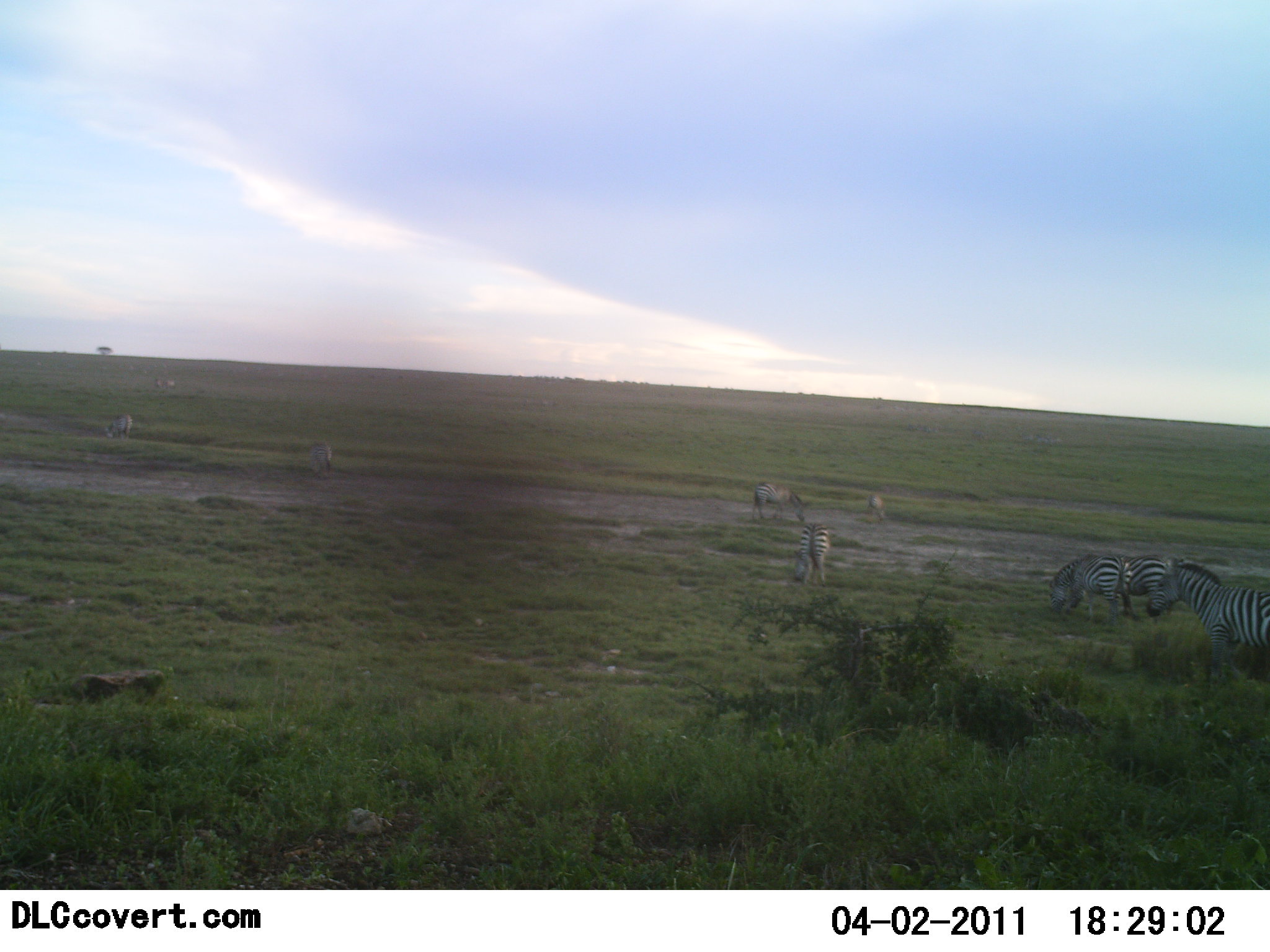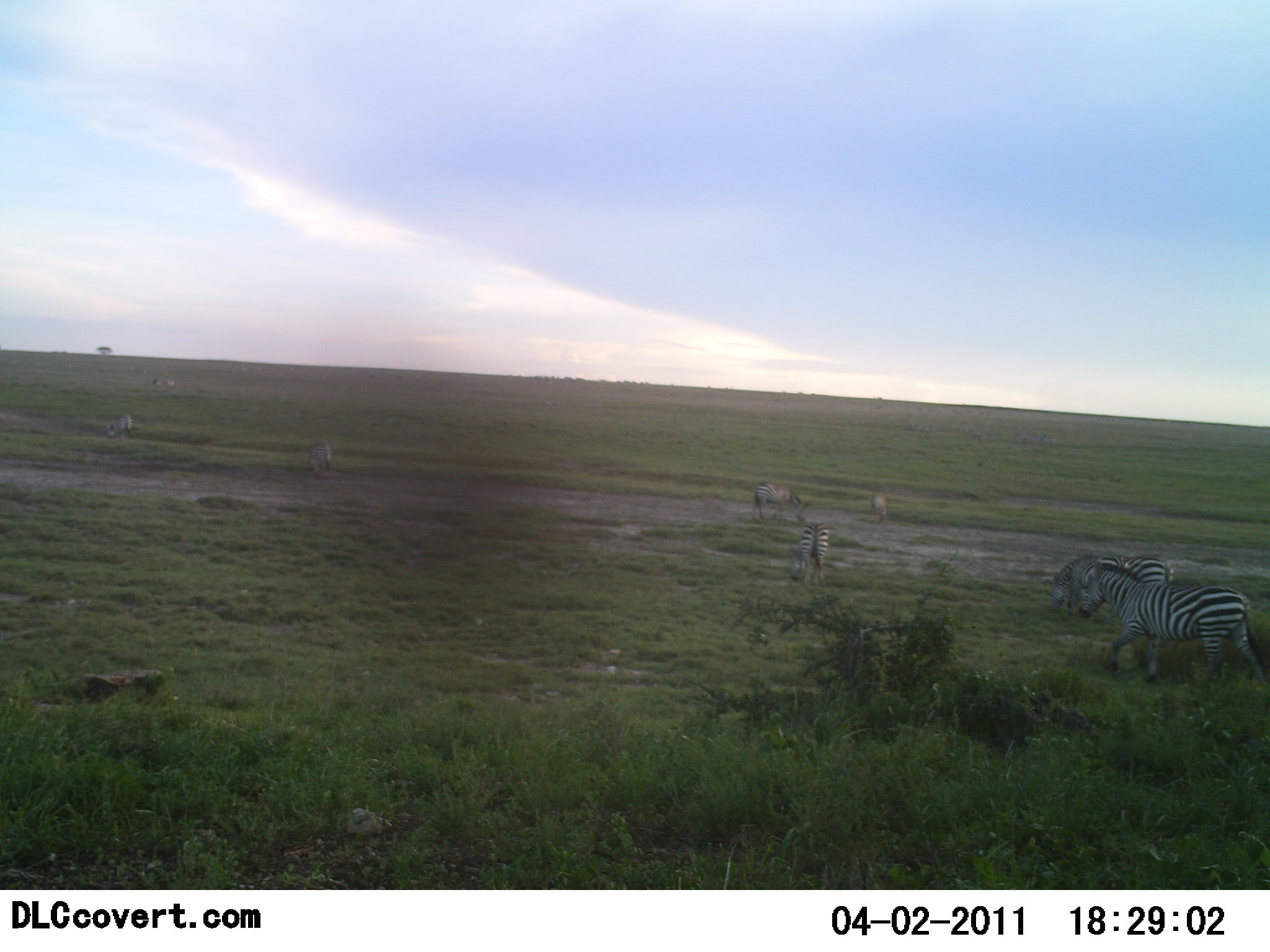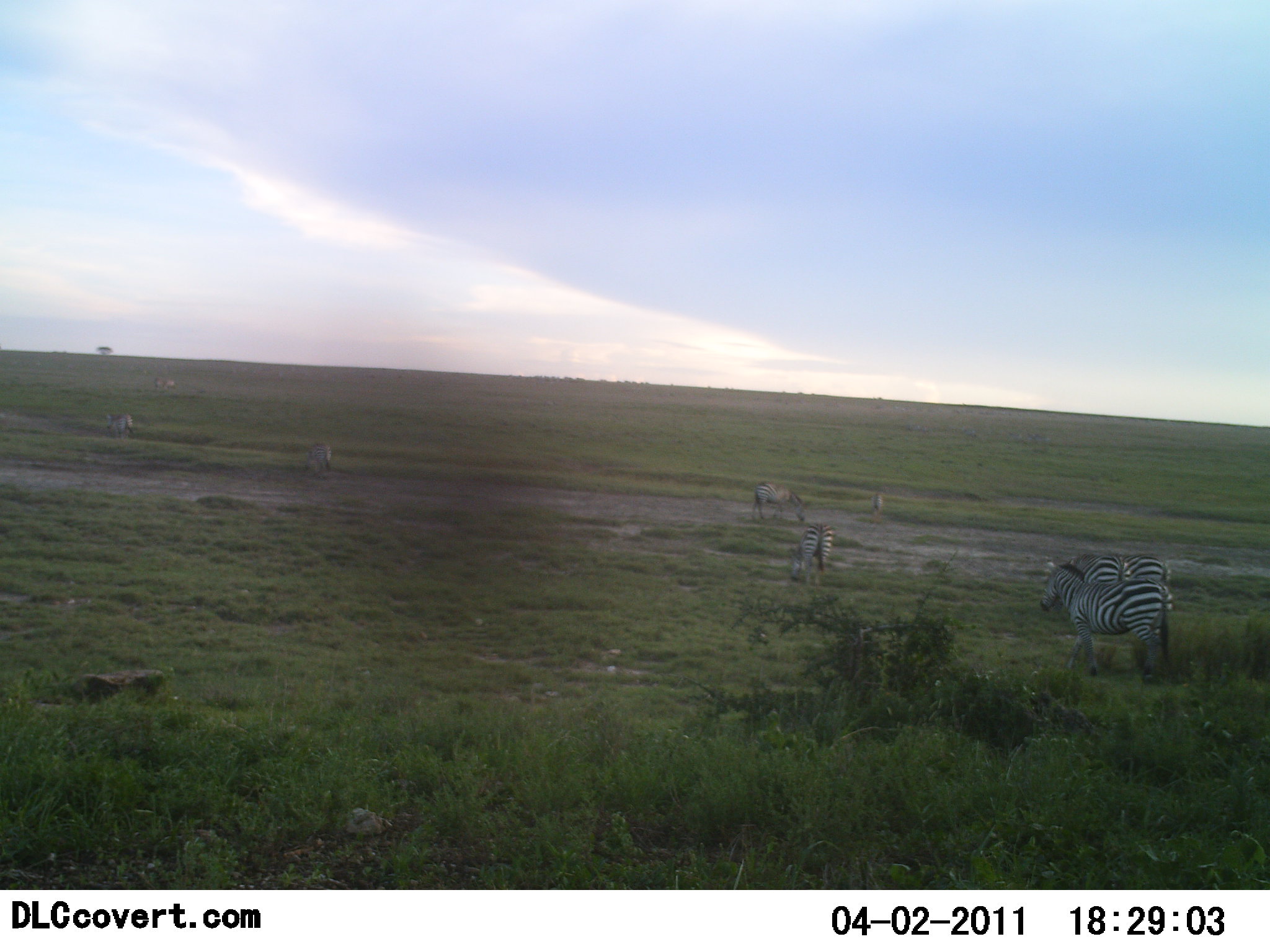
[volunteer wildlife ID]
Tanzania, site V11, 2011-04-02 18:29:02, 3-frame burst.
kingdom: Animalia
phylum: Chordata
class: Mammalia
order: Perissodactyla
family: Equidae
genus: Equus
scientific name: Equus quagga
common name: plains zebra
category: zebra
Zebra (plains zebra) (Equus quagga), count 8. Behavior (volunteer vote fractions): standing 62%, resting 8%, moving 69%, interacting 0%. Young present (vote fraction): 8%. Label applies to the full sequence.